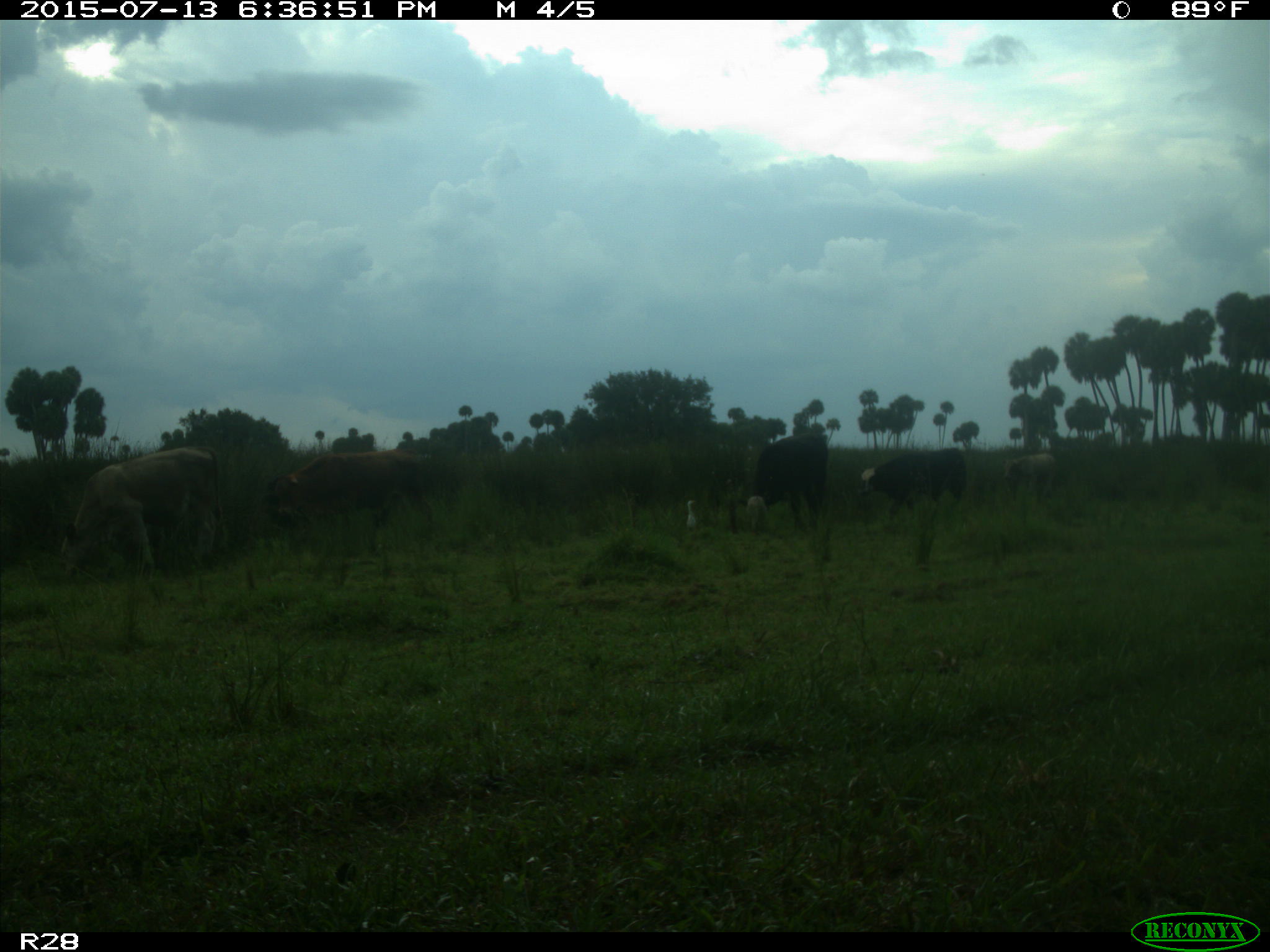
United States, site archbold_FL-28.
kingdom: Animalia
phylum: Chordata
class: Mammalia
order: Artiodactyla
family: Bovidae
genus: Bos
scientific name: Bos taurus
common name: domestic cow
Bos taurus (domestic cow).